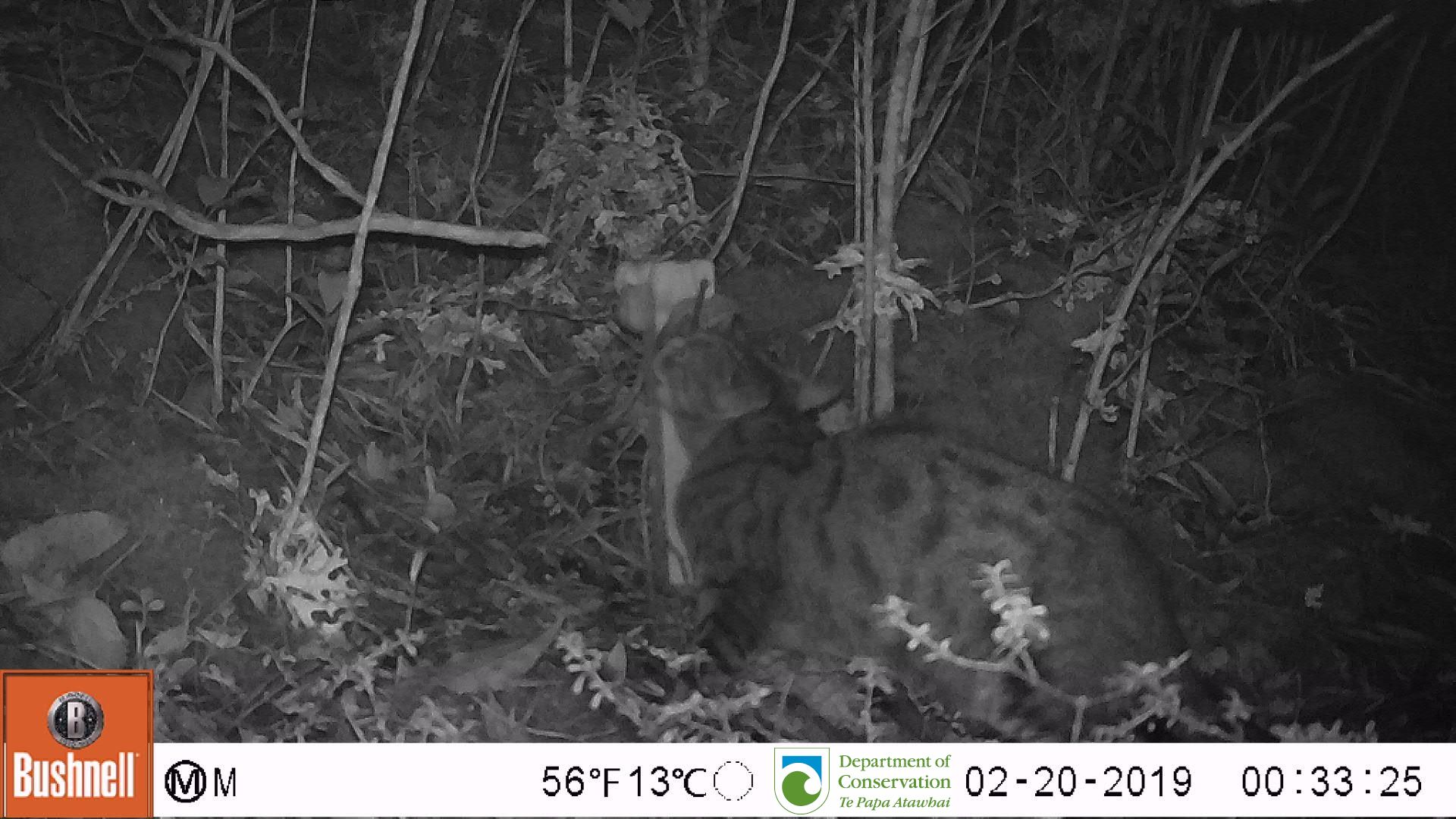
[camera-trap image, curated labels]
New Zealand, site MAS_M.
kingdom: Animalia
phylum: Chordata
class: Mammalia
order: Carnivora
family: Felidae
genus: Felis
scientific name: Felis catus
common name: domestic cat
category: cat